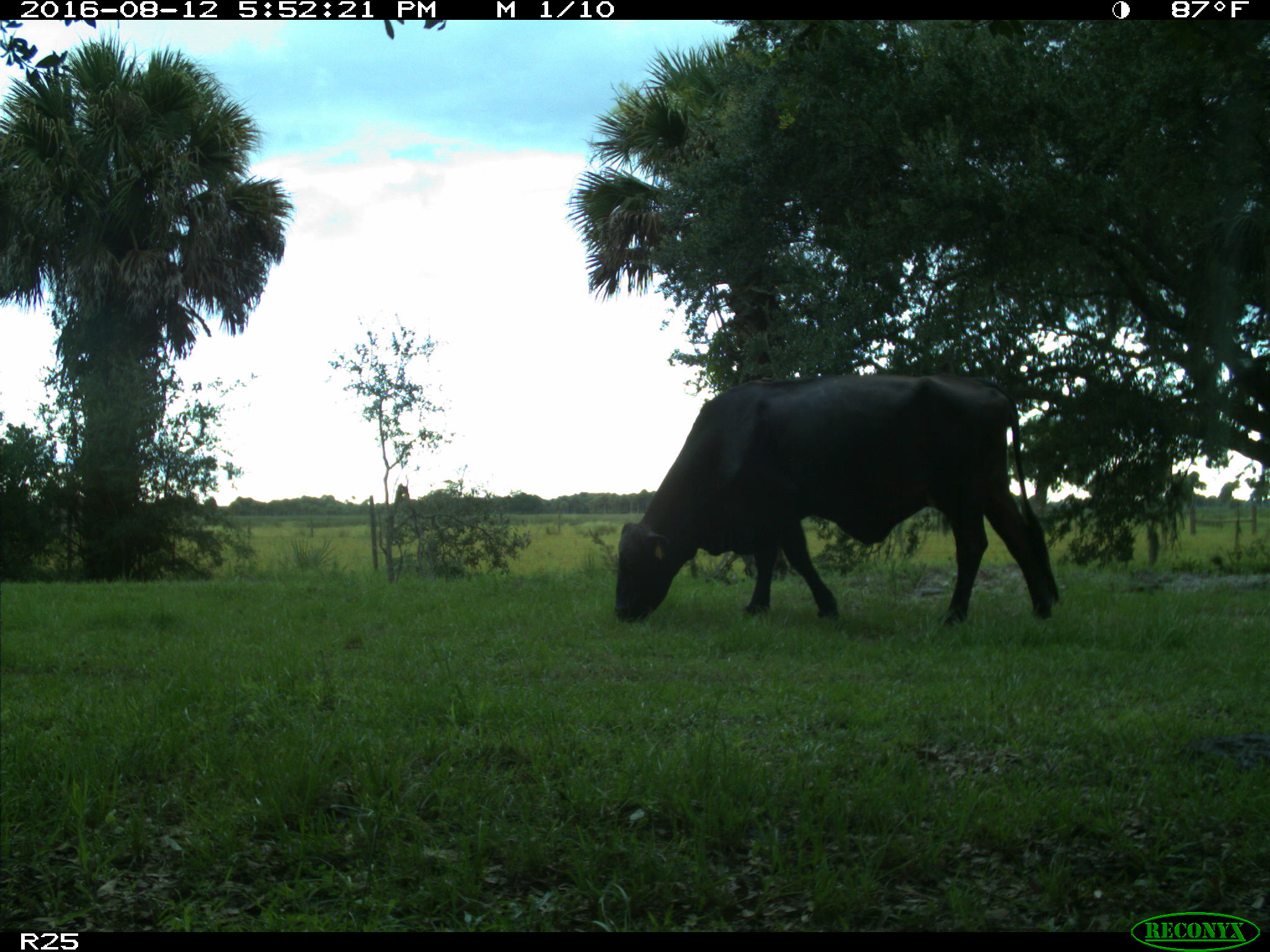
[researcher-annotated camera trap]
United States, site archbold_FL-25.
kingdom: Animalia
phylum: Chordata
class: Mammalia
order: Artiodactyla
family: Bovidae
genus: Bos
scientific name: Bos taurus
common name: domestic cow